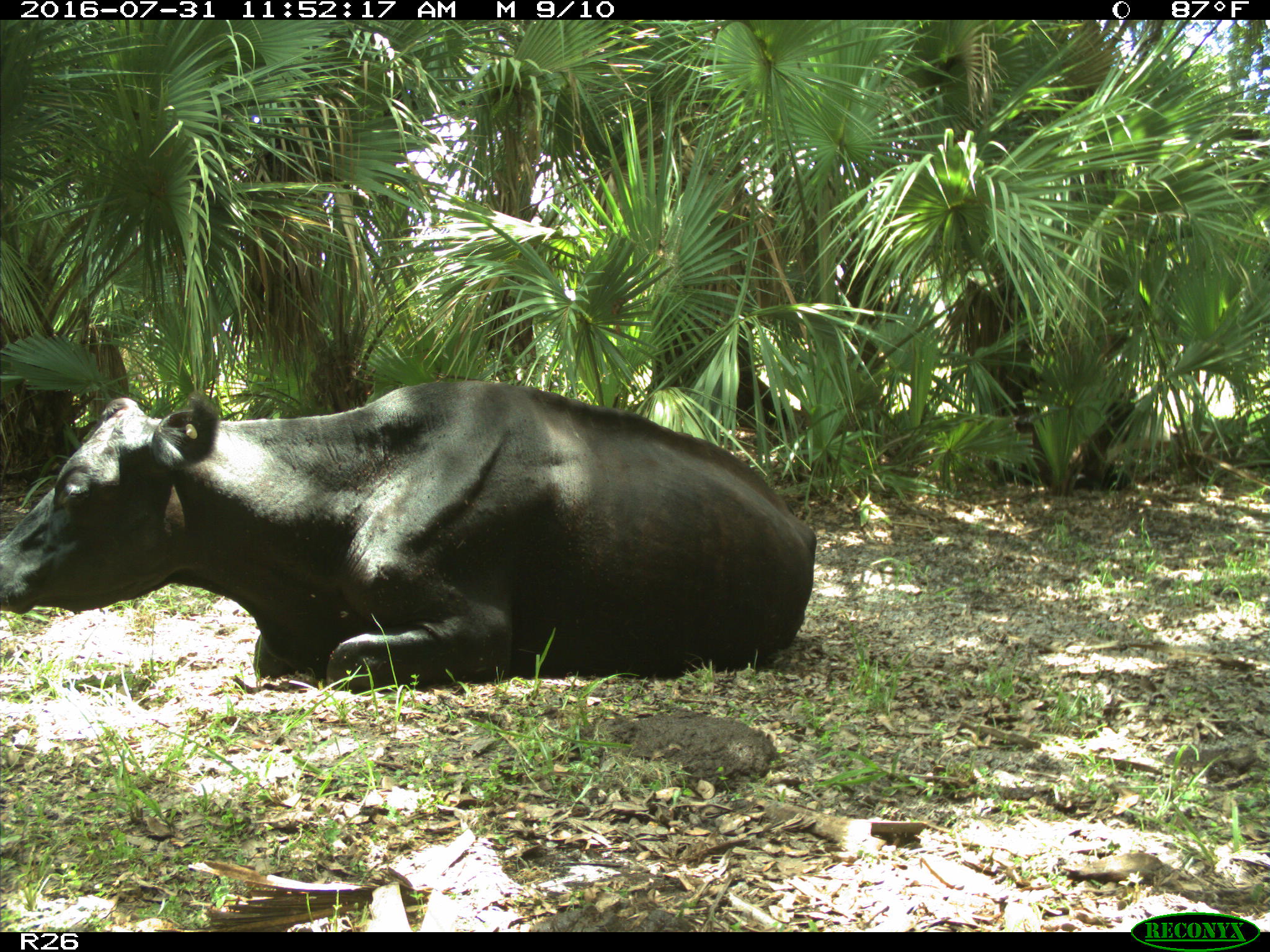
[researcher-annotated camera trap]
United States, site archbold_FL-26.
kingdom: Animalia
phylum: Chordata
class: Mammalia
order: Artiodactyla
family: Bovidae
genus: Bos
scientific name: Bos taurus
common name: domestic cow